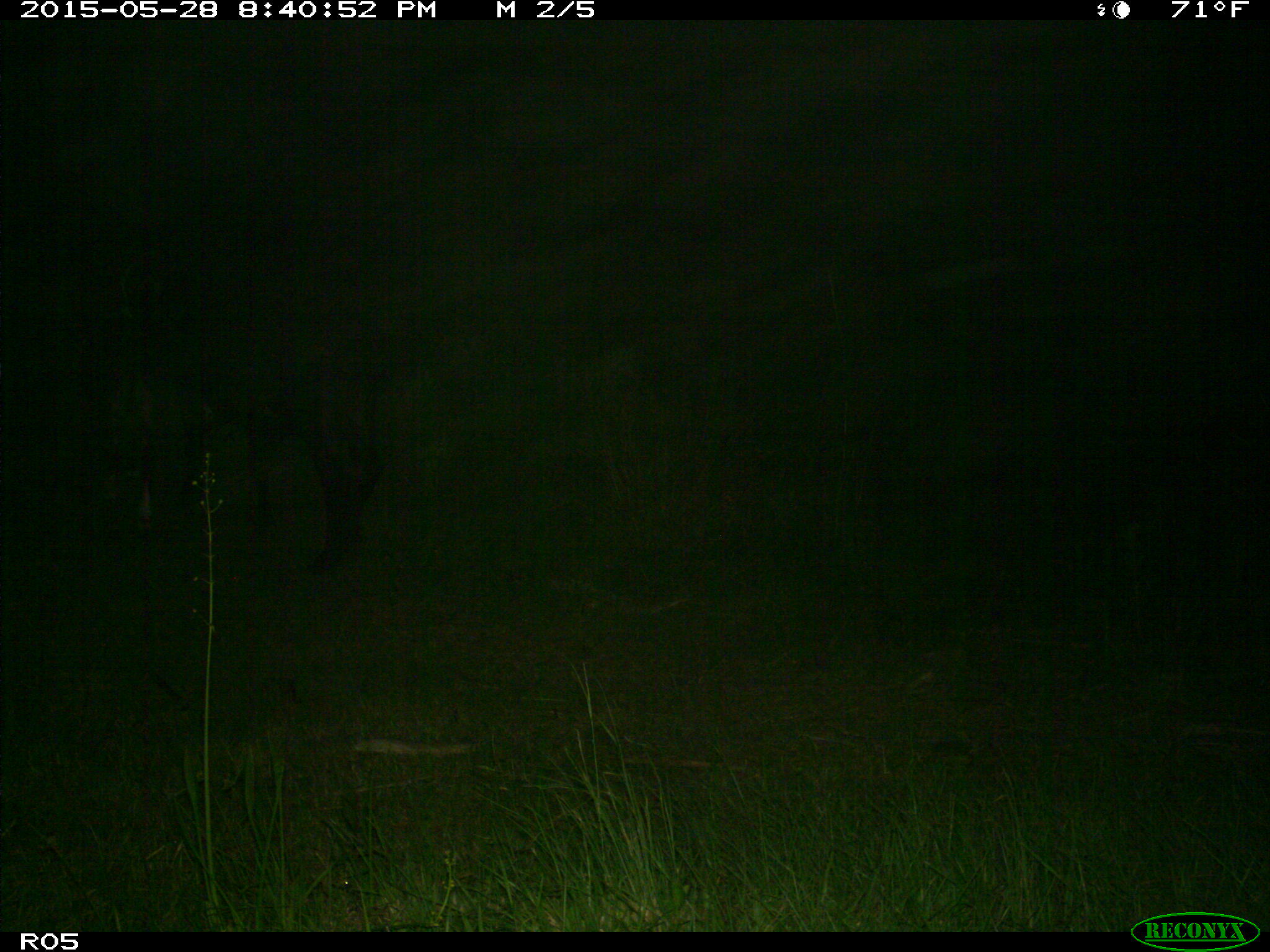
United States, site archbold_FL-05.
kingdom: Animalia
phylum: Chordata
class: Mammalia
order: Artiodactyla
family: Bovidae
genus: Bos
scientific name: Bos taurus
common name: domestic cow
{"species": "Bos taurus (domestic cow)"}